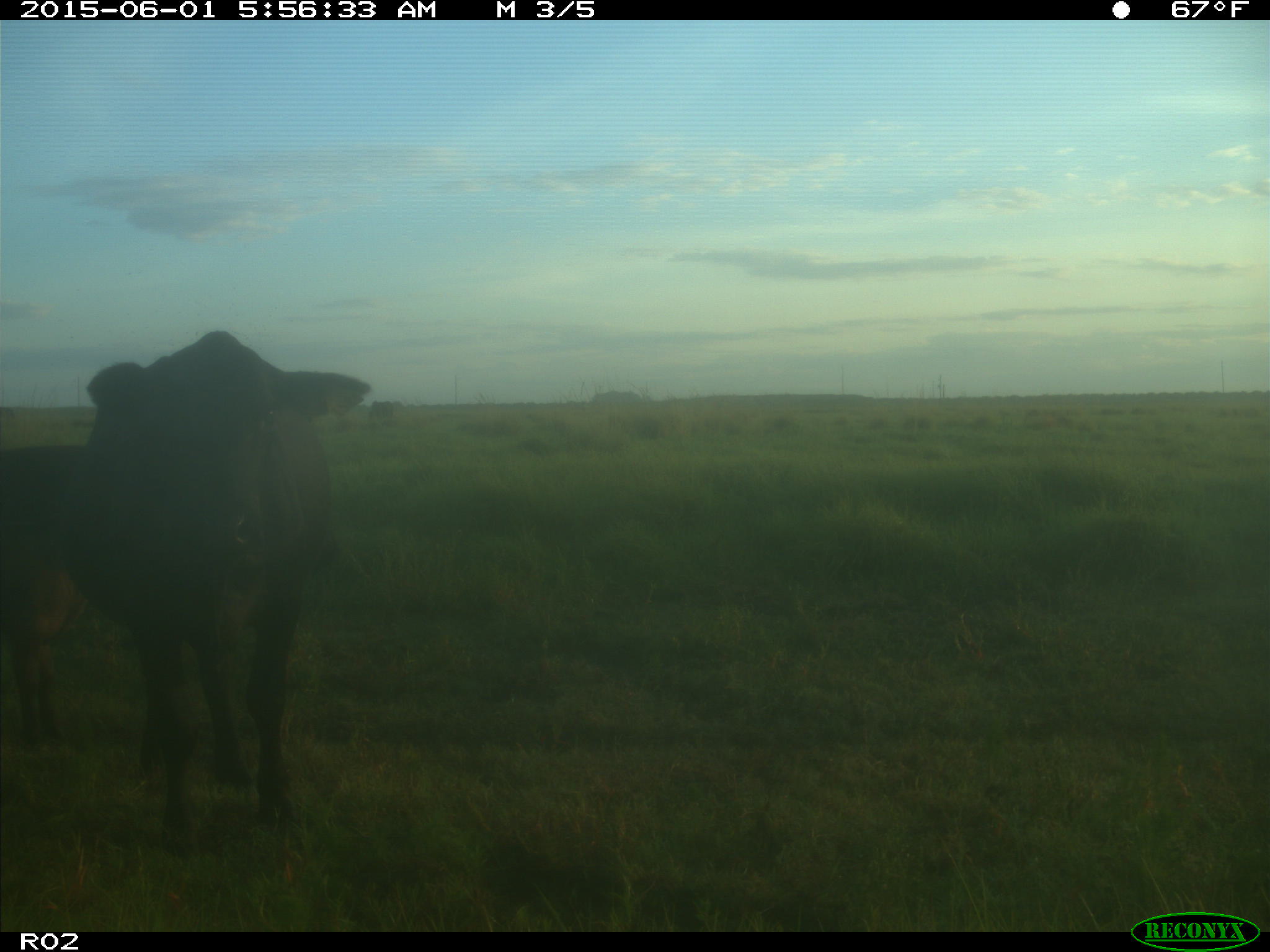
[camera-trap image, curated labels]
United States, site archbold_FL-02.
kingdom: Animalia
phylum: Chordata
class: Mammalia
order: Artiodactyla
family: Bovidae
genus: Bos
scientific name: Bos taurus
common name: domestic cow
Bos taurus (domestic cow).